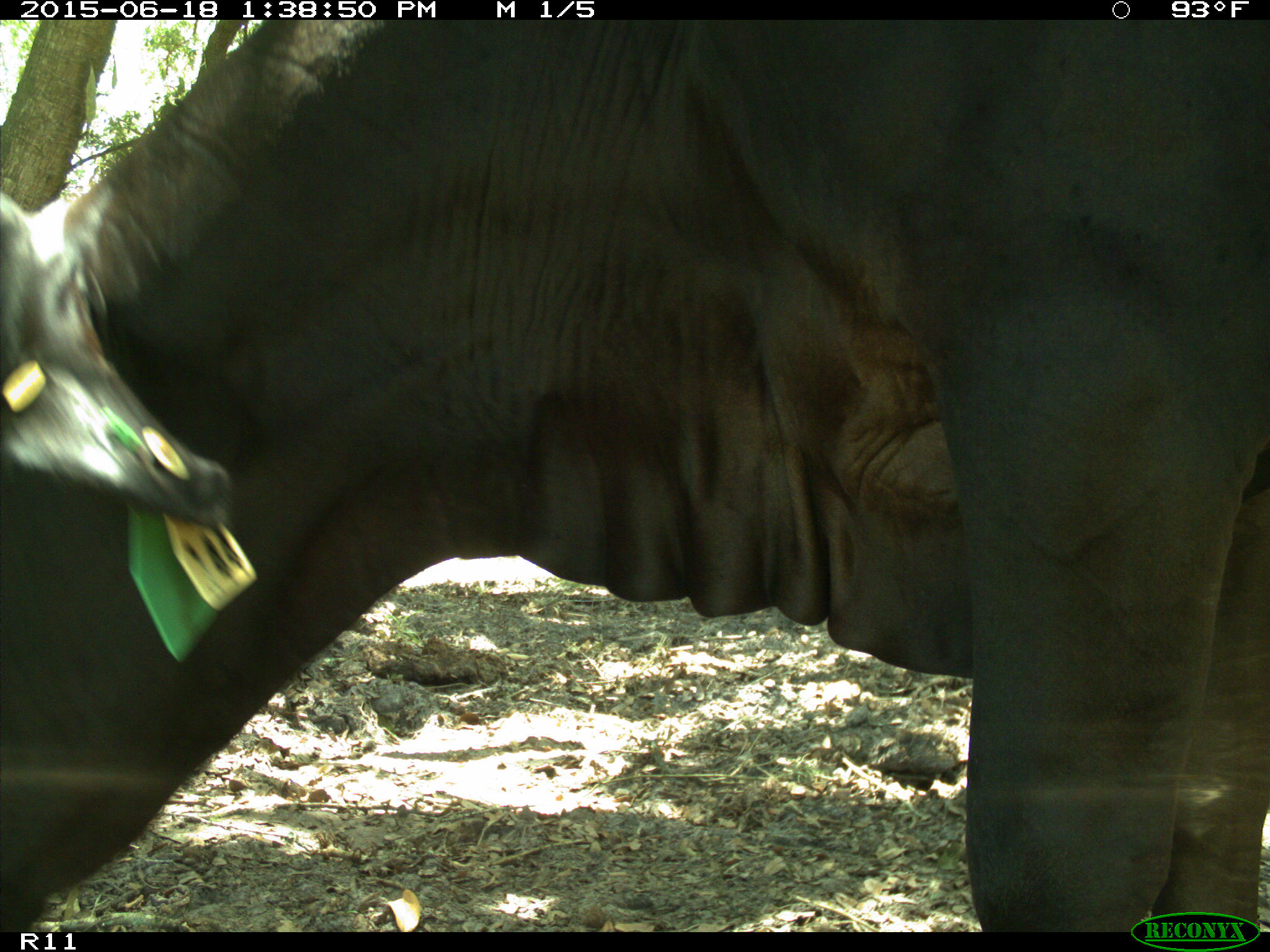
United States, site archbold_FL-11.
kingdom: Animalia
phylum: Chordata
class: Mammalia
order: Artiodactyla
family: Bovidae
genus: Bos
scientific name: Bos taurus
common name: domestic cow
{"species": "Bos taurus (domestic cow)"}